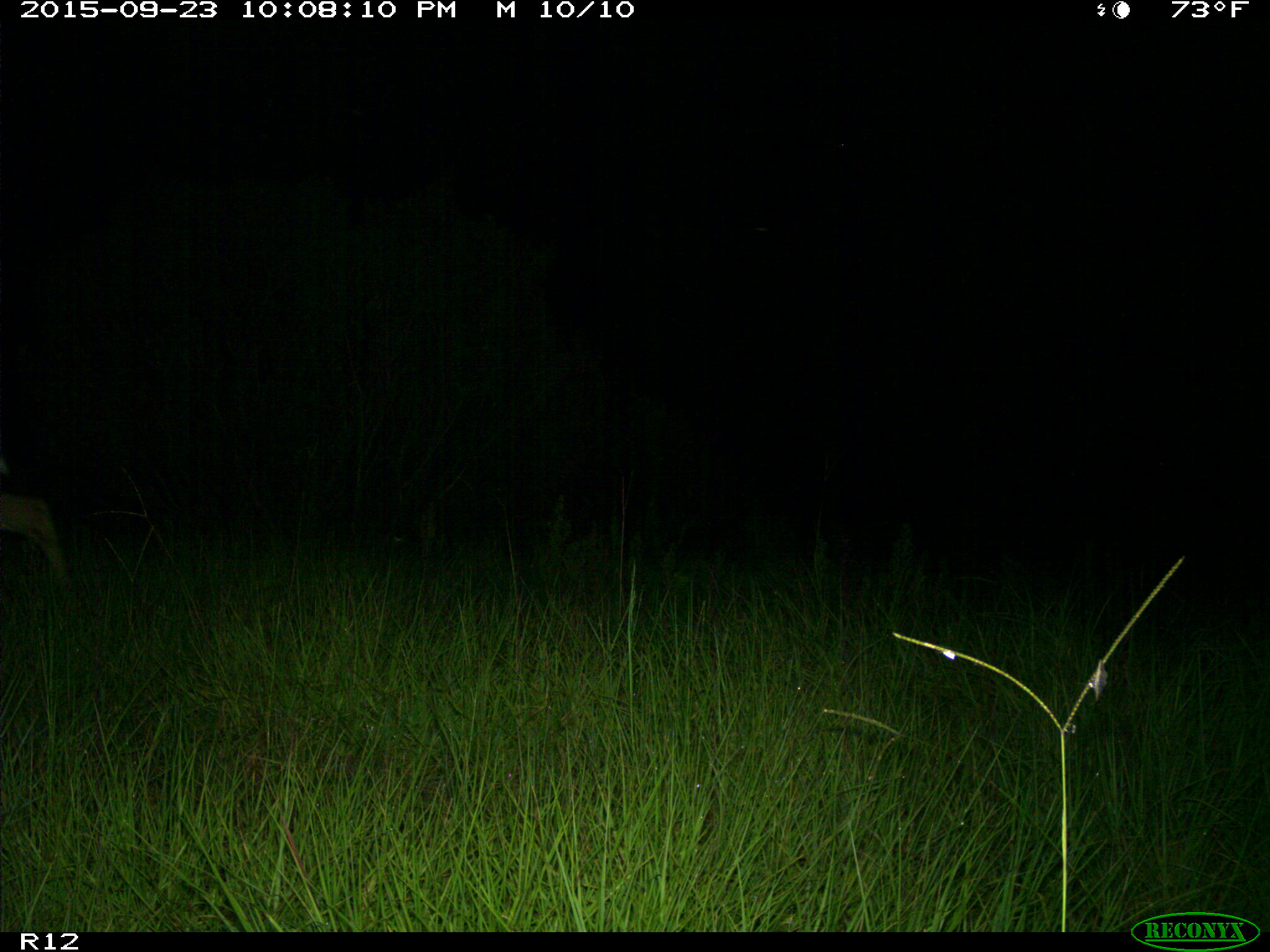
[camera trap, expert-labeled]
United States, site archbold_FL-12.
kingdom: Animalia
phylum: Chordata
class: Mammalia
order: Artiodactyla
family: Cervidae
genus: Odocoileus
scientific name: Odocoileus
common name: deer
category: unidentified deer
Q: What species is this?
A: Unidentified deer (deer) (Odocoileus).